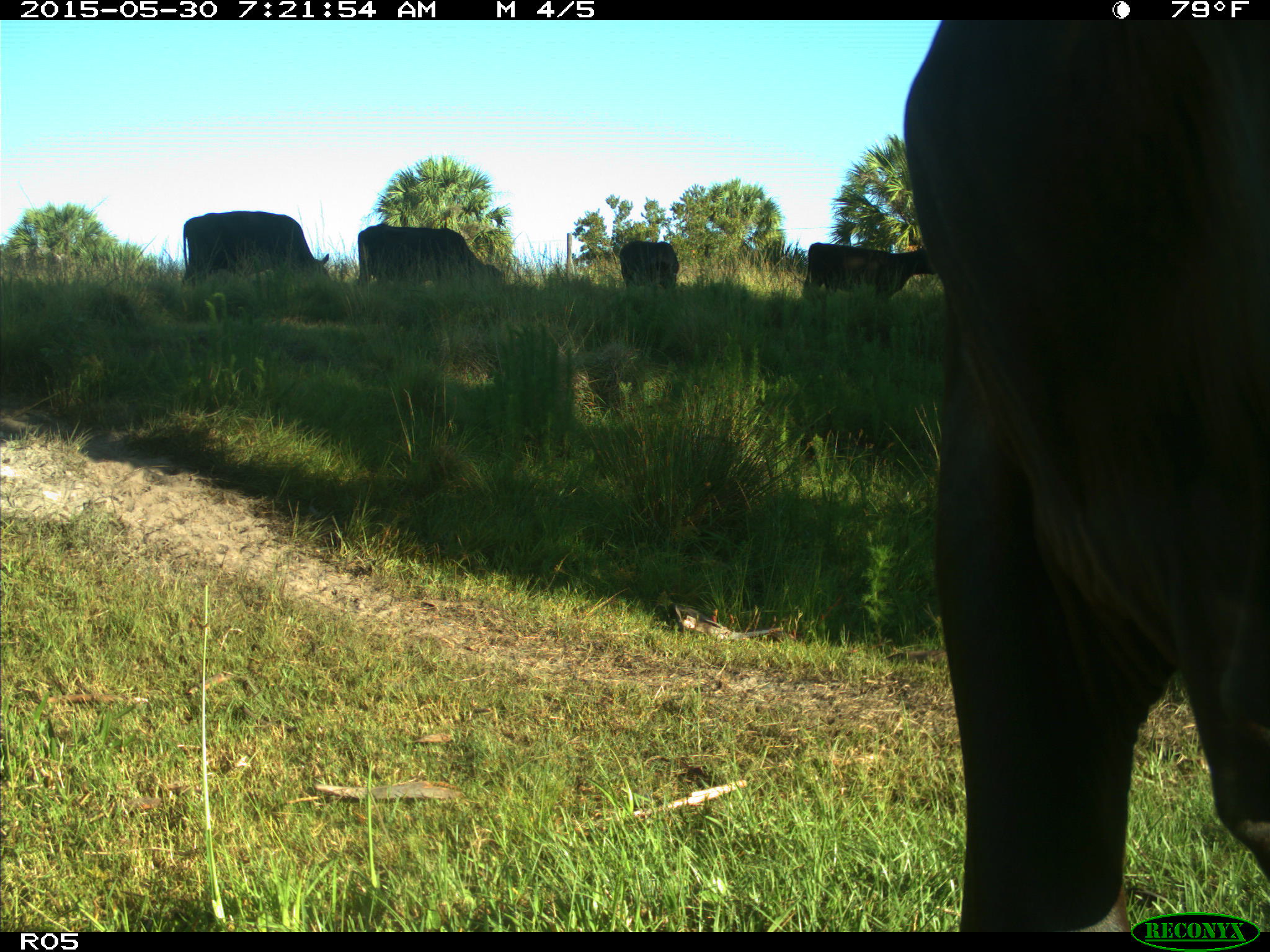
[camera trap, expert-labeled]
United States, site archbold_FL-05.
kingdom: Animalia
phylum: Chordata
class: Mammalia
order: Artiodactyla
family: Bovidae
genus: Bos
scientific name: Bos taurus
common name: domestic cow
Bos taurus (domestic cow).